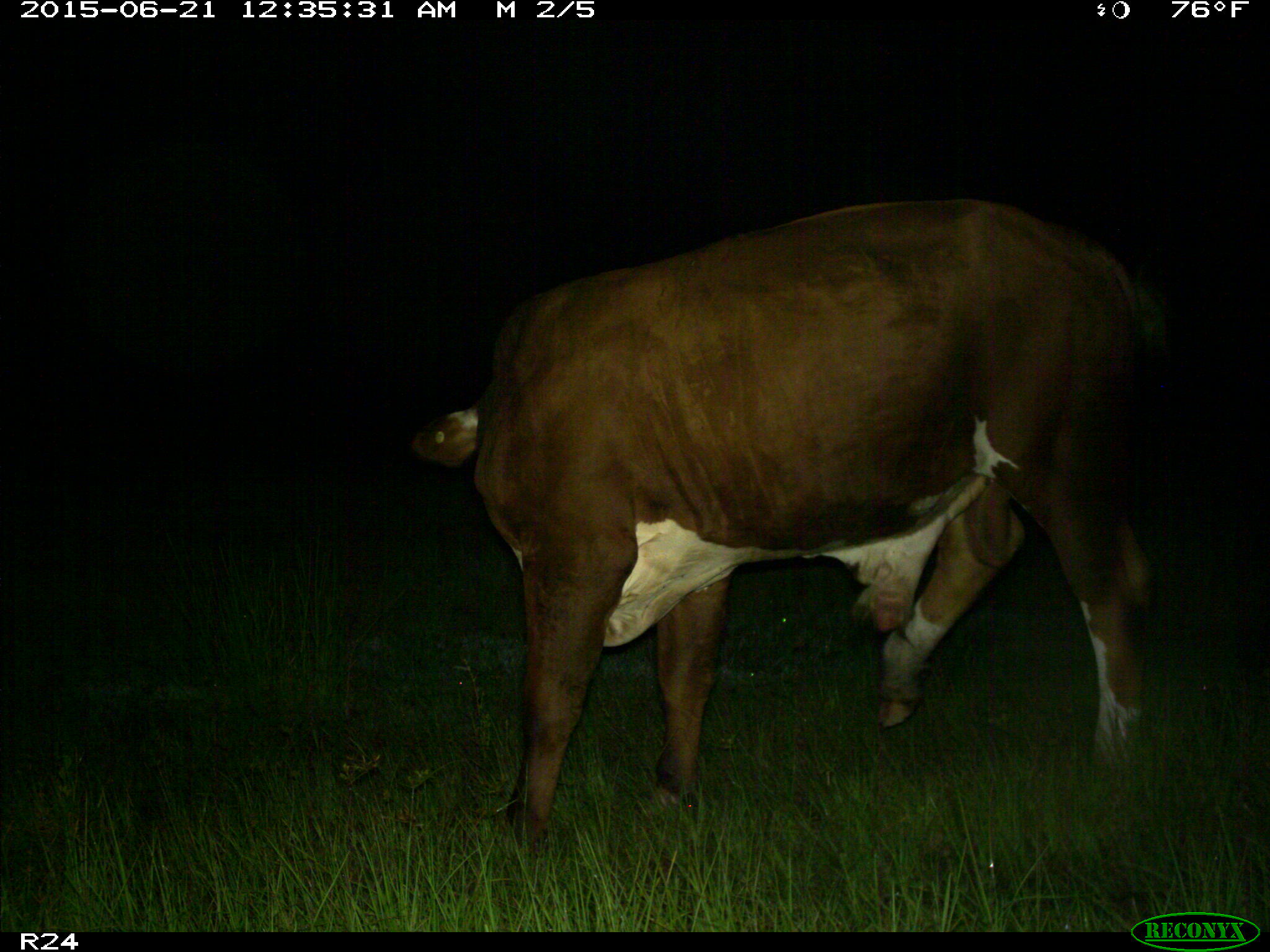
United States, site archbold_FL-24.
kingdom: Animalia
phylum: Chordata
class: Mammalia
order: Artiodactyla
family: Bovidae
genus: Bos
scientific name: Bos taurus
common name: domestic cow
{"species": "Bos taurus (domestic cow)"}